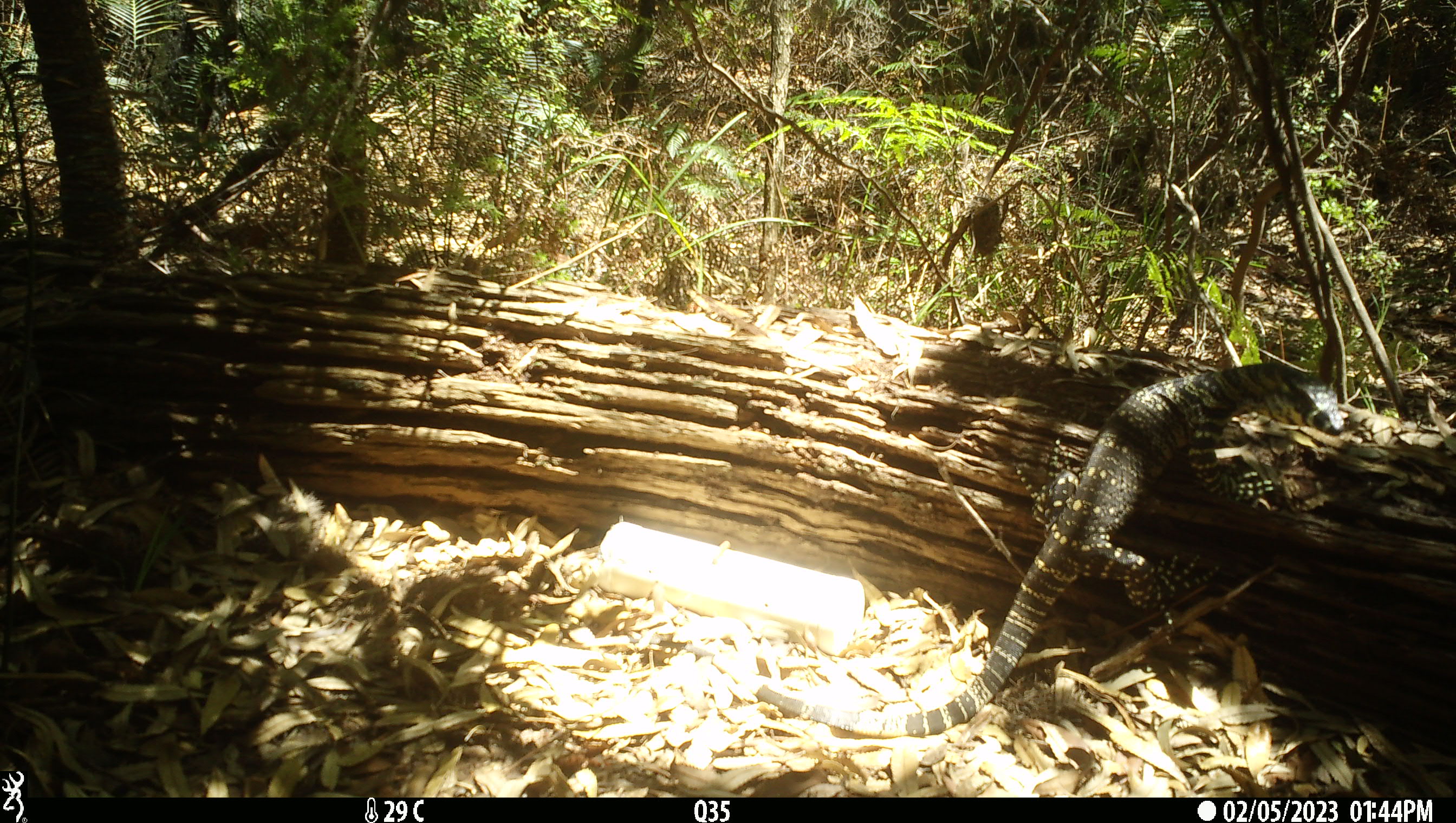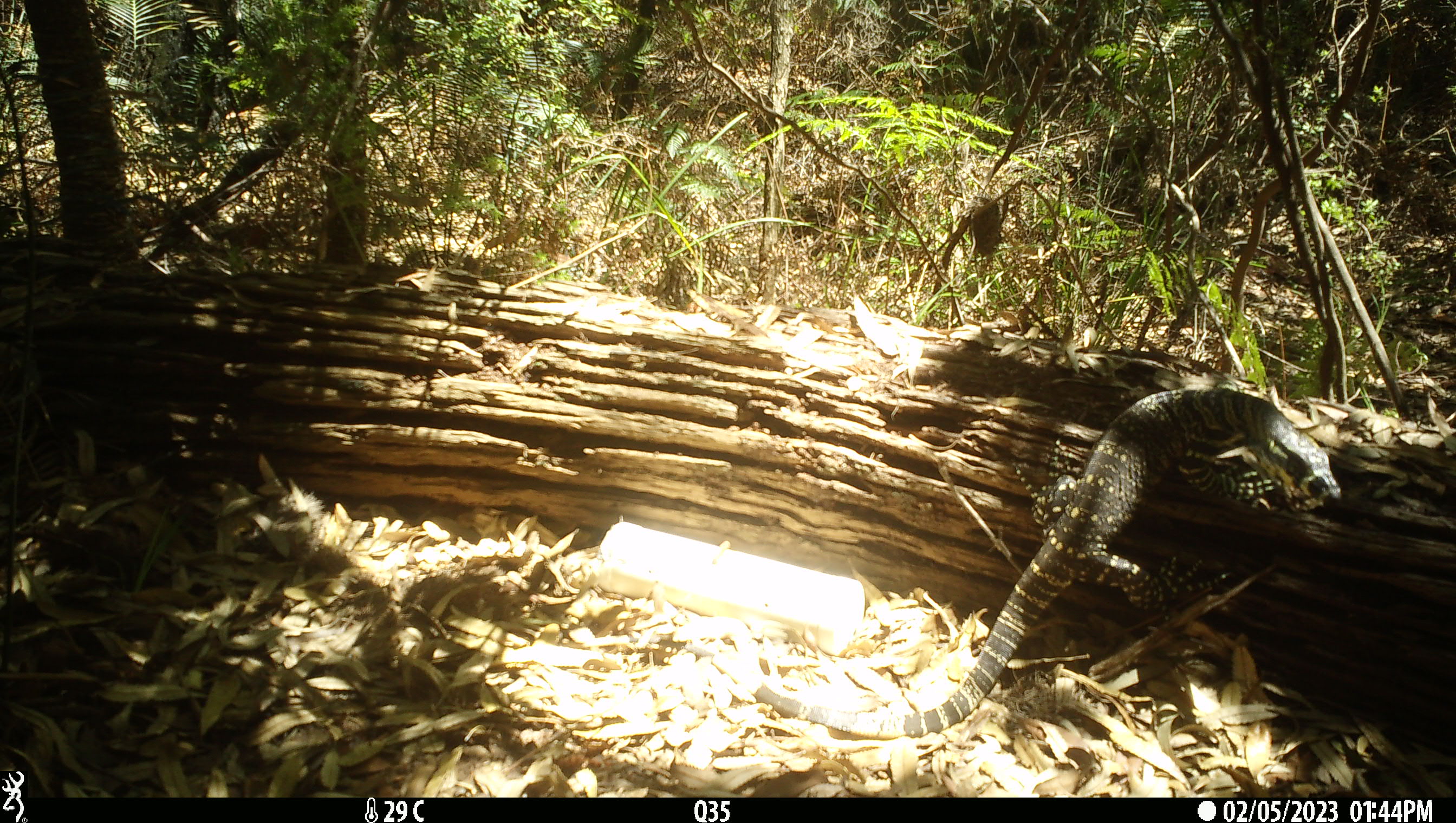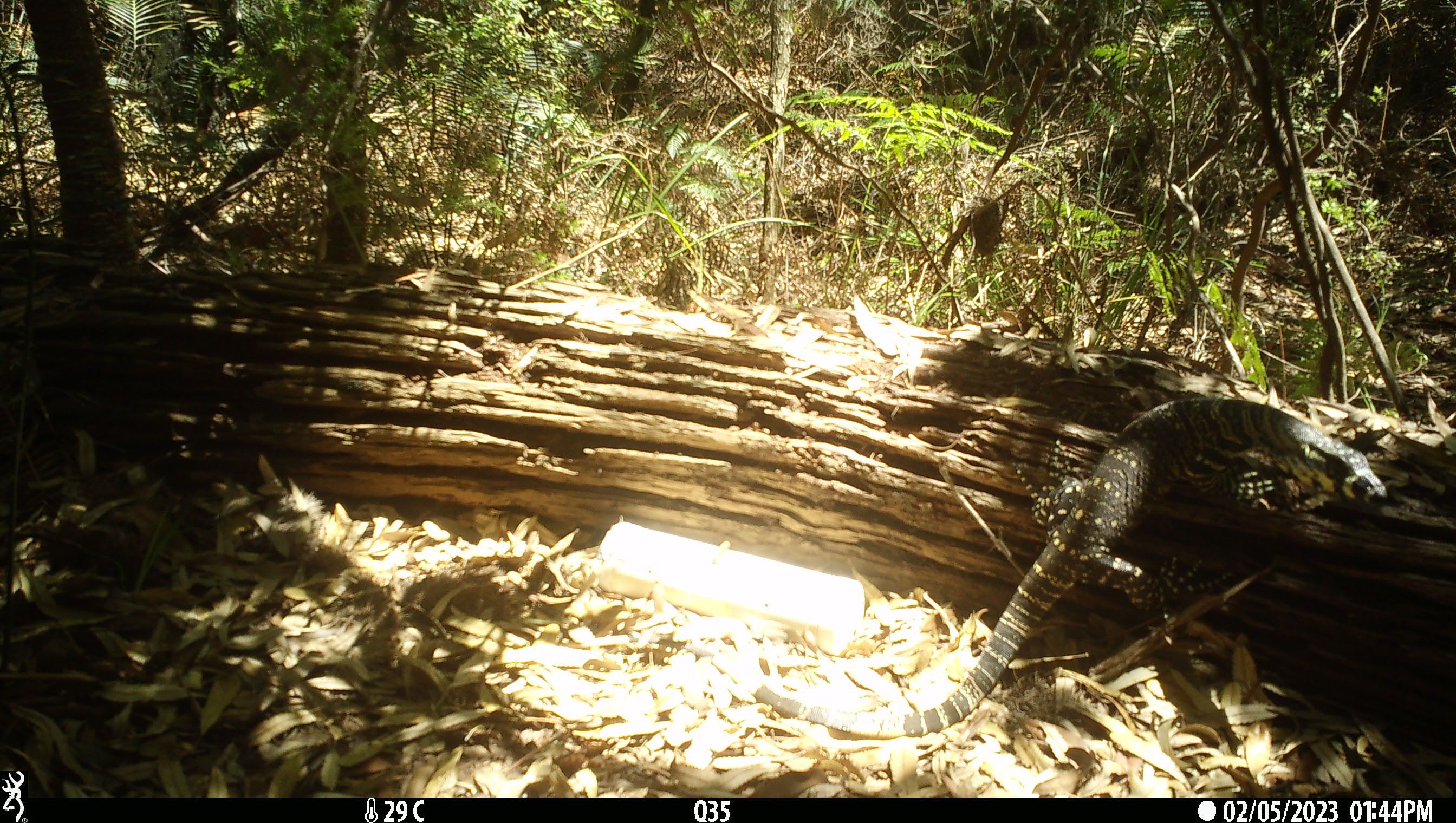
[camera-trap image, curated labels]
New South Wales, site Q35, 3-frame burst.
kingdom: Animalia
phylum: Chordata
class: Reptilia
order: Squamata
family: Varanidae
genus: Varanus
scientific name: Varanus varius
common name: lace monitor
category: goanna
Goanna (lace monitor) (Varanus varius).